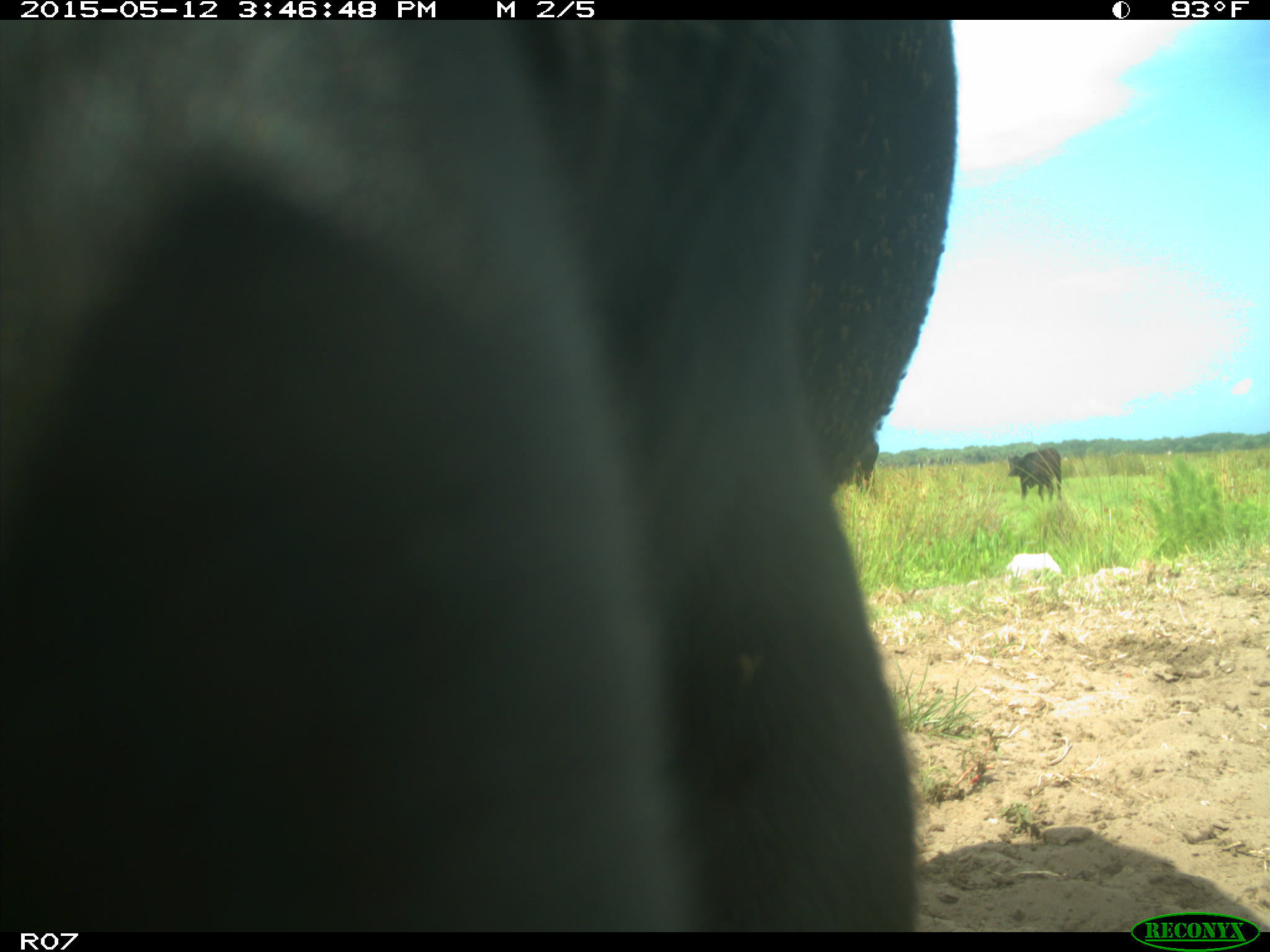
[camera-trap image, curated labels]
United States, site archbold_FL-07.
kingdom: Animalia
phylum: Chordata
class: Mammalia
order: Artiodactyla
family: Bovidae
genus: Bos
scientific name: Bos taurus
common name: domestic cow